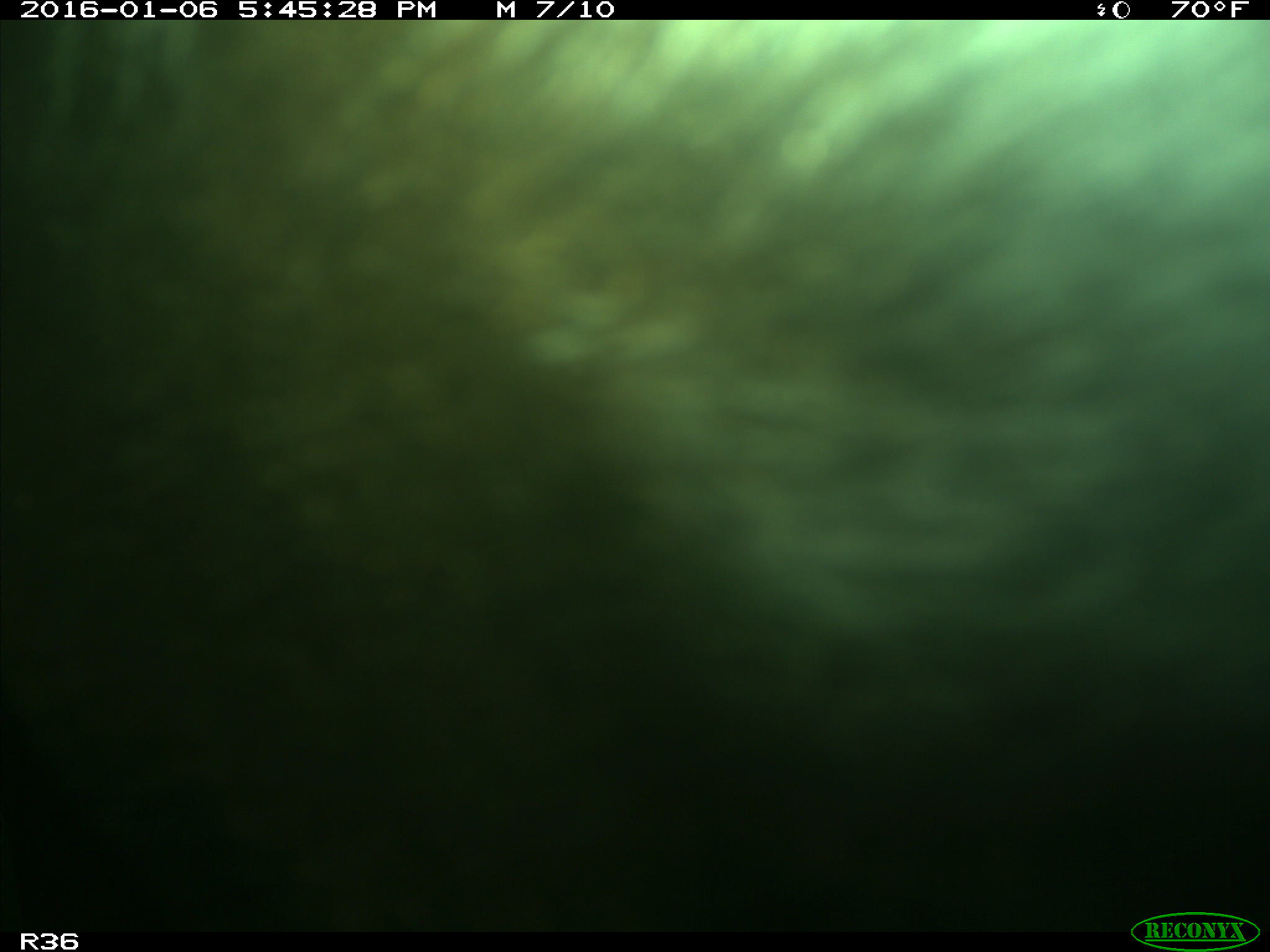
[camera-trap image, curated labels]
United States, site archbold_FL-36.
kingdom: Animalia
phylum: Chordata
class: Mammalia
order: Artiodactyla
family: Bovidae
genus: Bos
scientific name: Bos taurus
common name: domestic cow